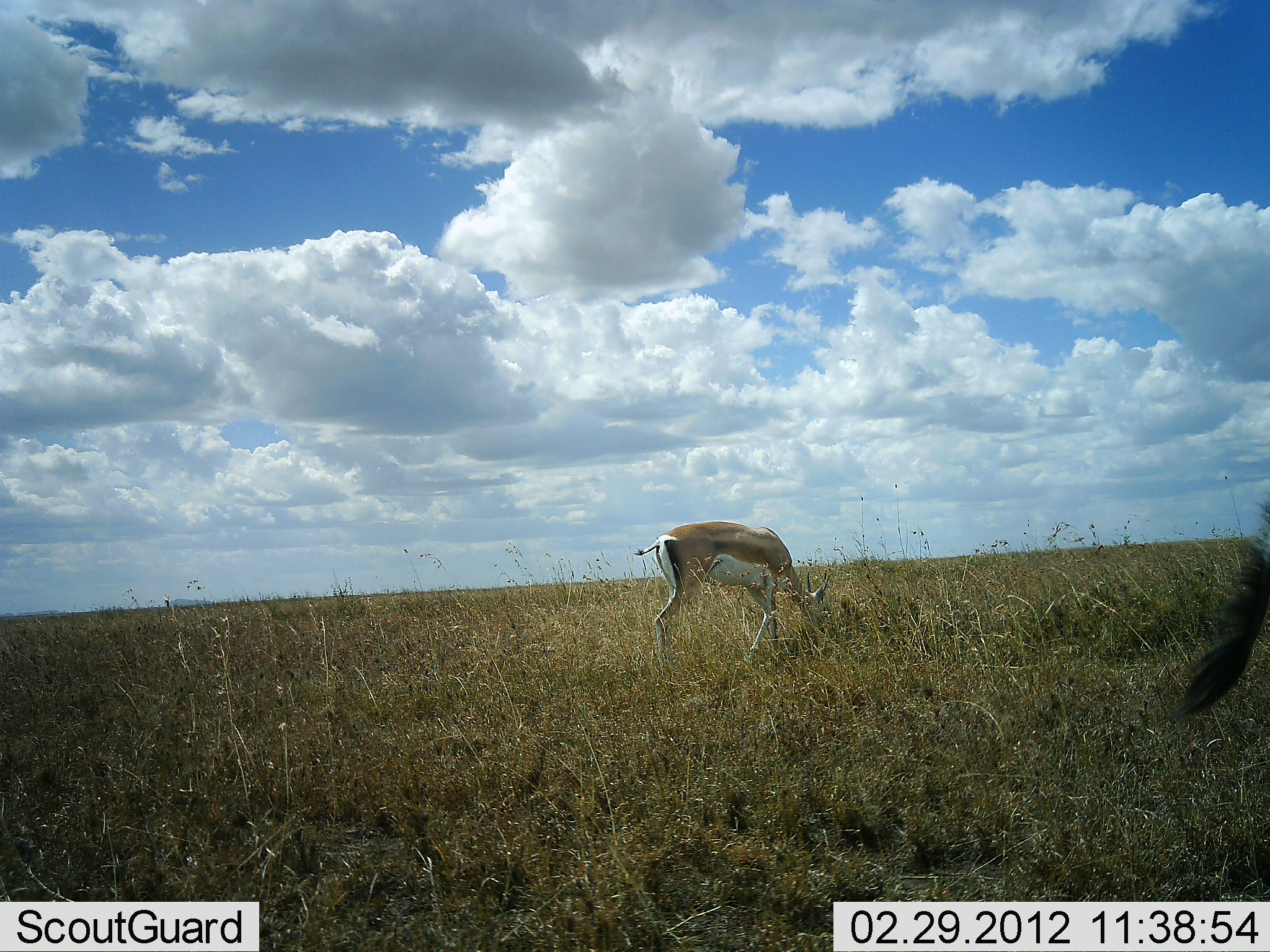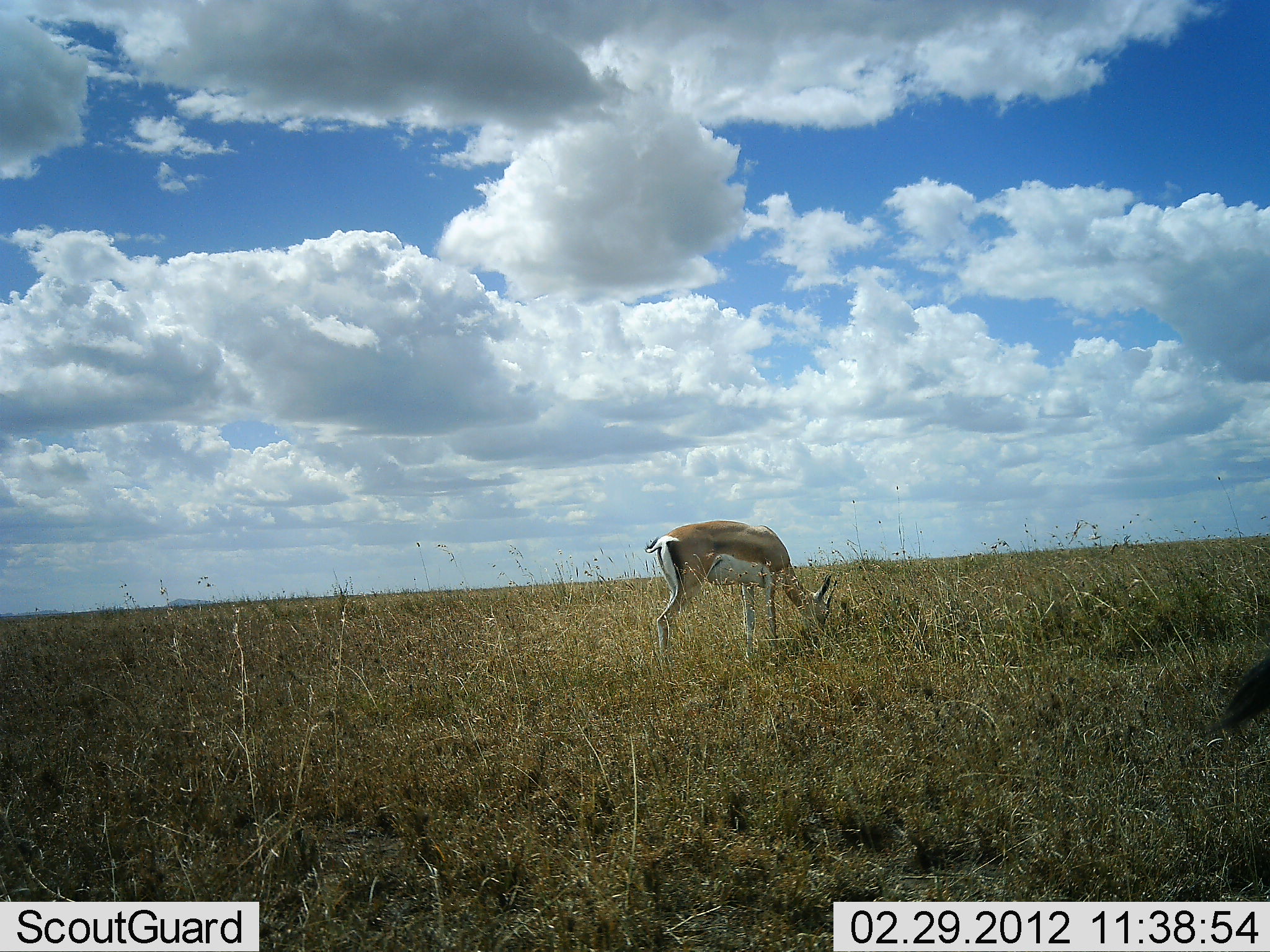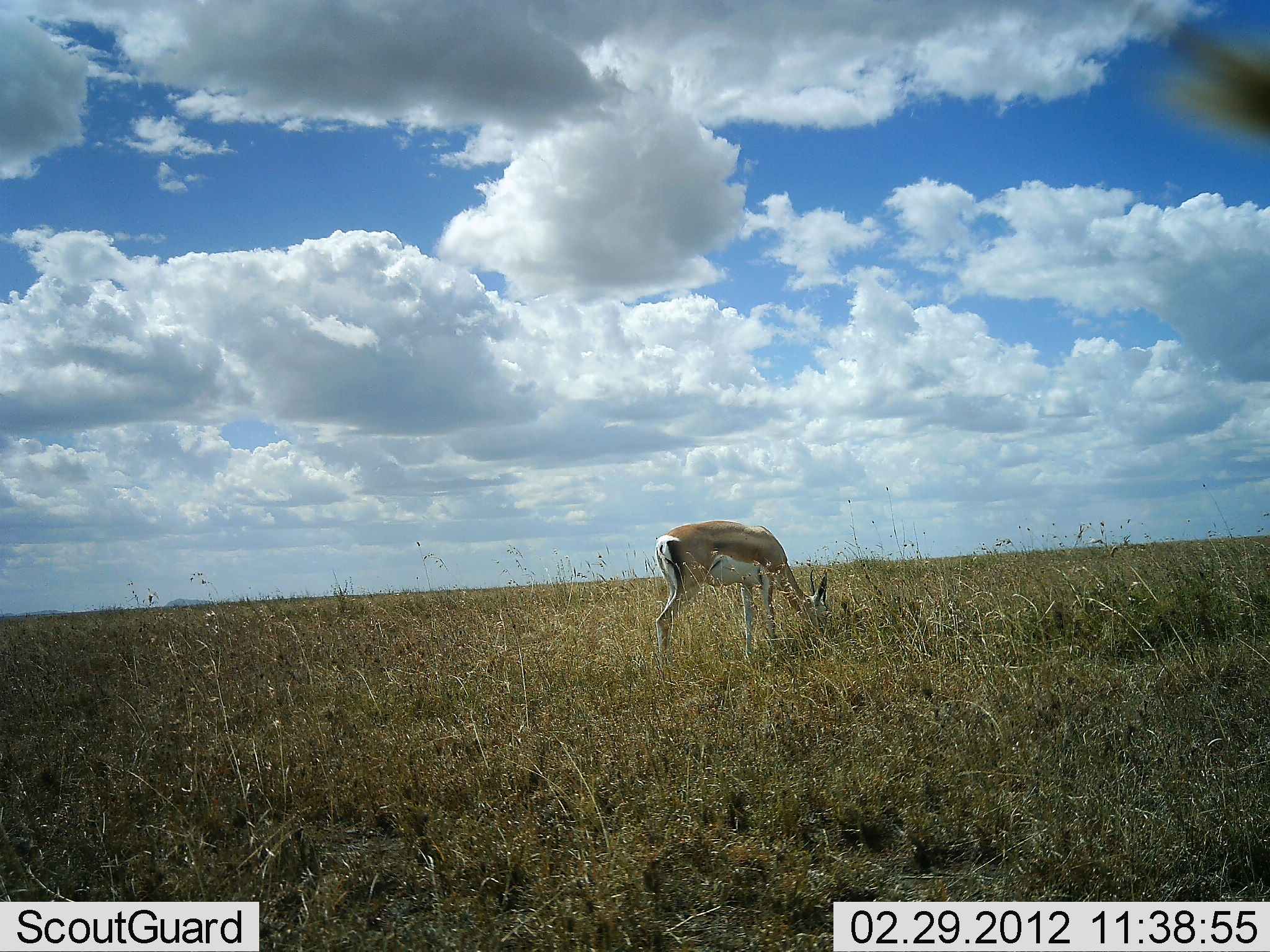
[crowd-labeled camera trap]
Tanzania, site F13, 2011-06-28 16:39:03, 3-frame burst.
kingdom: Animalia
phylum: Chordata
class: Mammalia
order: Artiodactyla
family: Bovidae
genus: Nanger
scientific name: Nanger granti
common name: grant's gazelle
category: gazellegrants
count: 1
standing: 8%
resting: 0%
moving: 8%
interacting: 0%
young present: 0%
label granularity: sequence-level